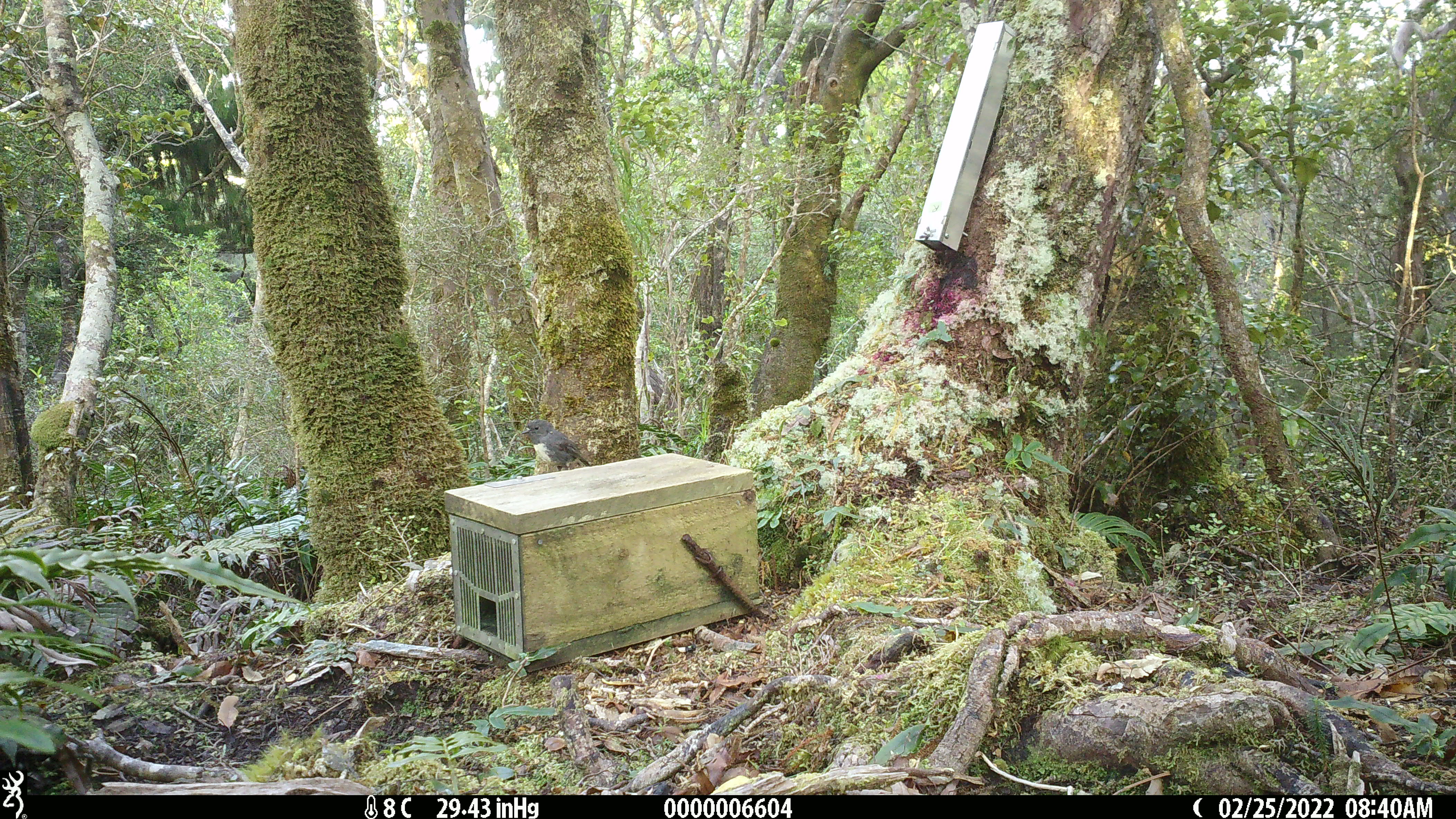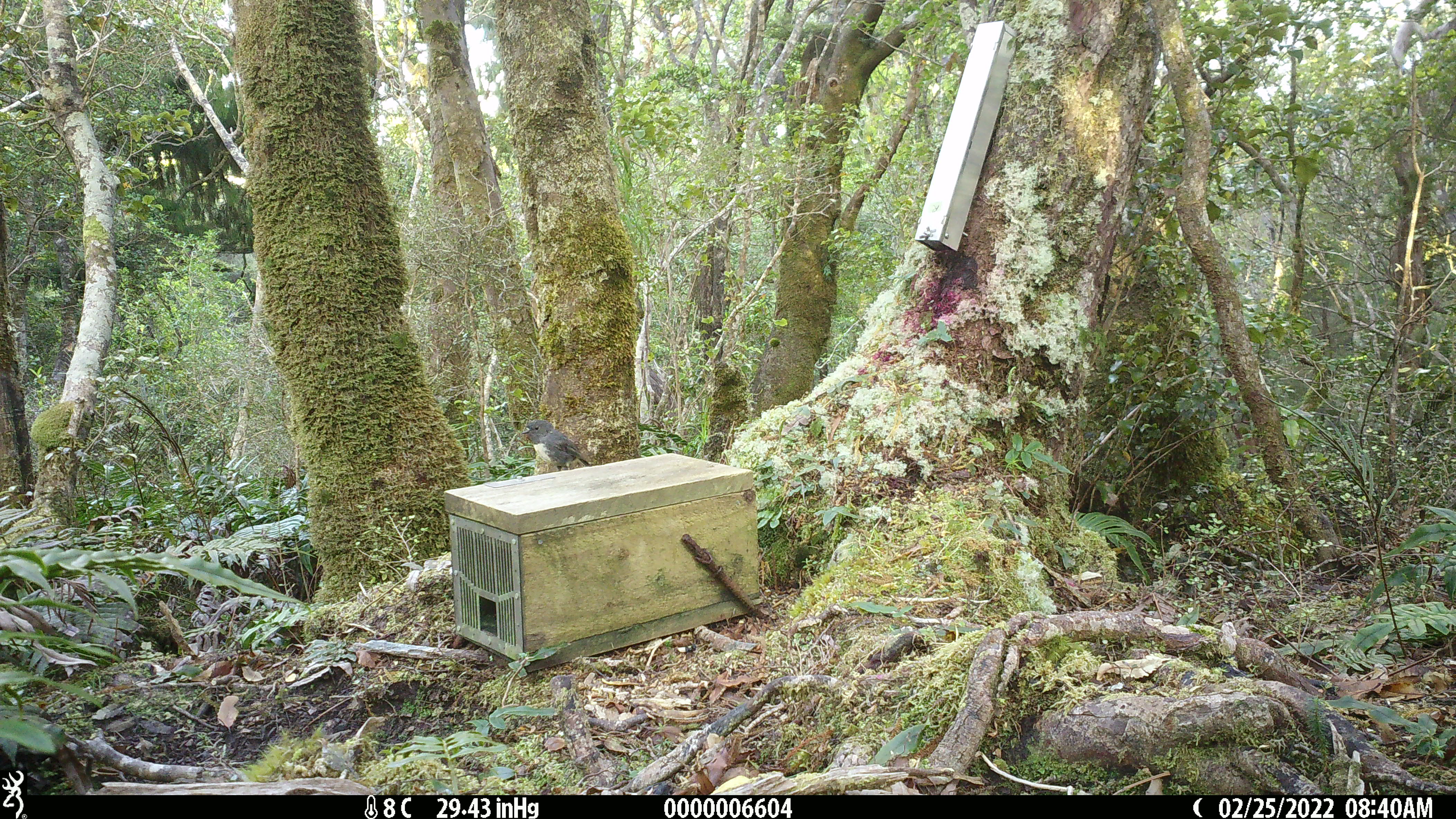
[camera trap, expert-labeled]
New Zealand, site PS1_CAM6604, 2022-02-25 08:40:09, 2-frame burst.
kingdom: Animalia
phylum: Chordata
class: Aves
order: Passeriformes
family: Petroicidae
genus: Petroica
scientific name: Petroica australis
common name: new zealand robin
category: robin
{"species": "robin (new zealand robin) (Petroica australis)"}